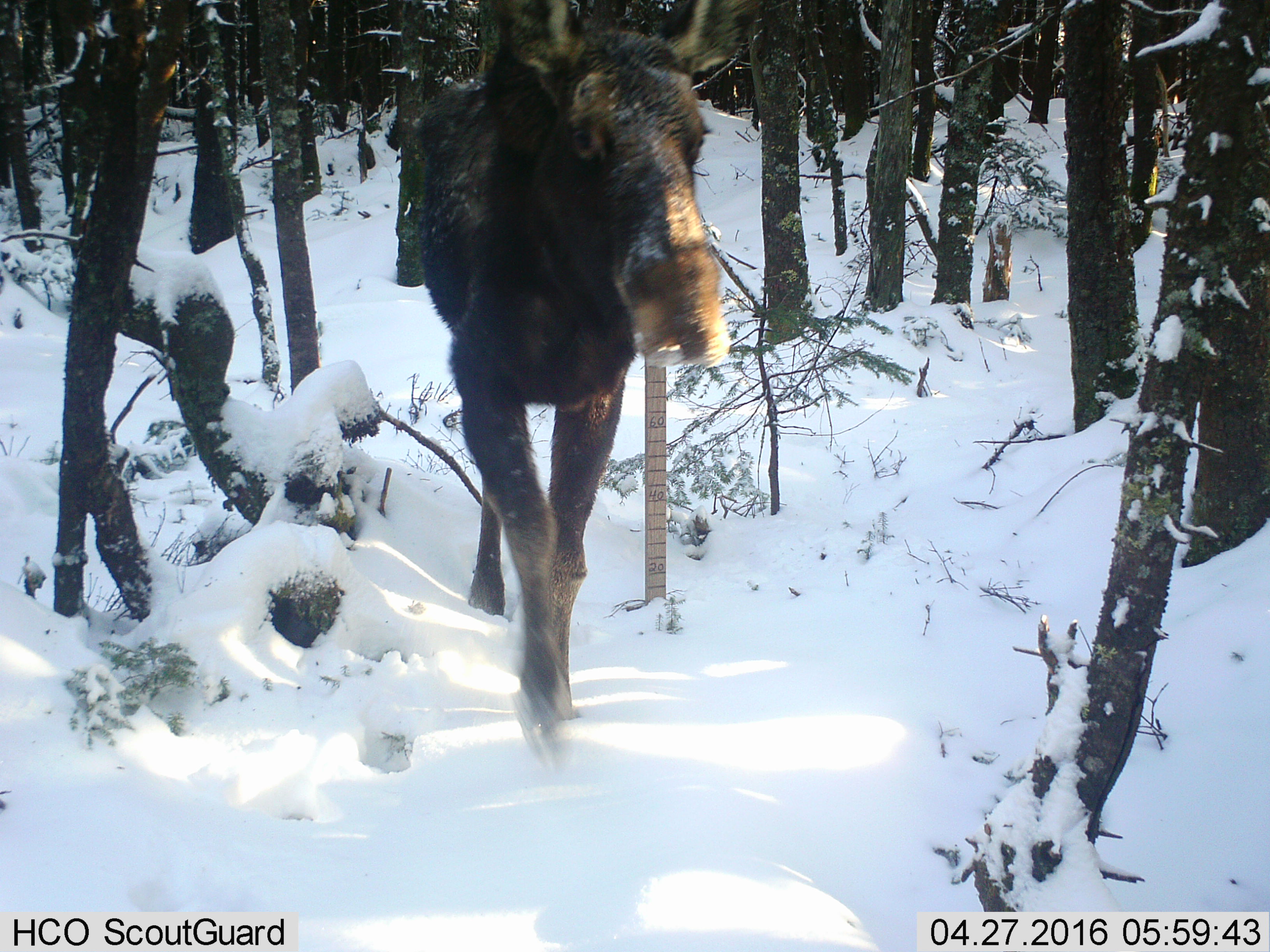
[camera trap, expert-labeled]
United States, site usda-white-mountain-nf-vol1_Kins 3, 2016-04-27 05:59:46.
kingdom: Animalia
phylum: Chordata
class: Mammalia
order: Artiodactyla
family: Cervidae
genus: Alces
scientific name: Alces alces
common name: moose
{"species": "moose (Alces alces)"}